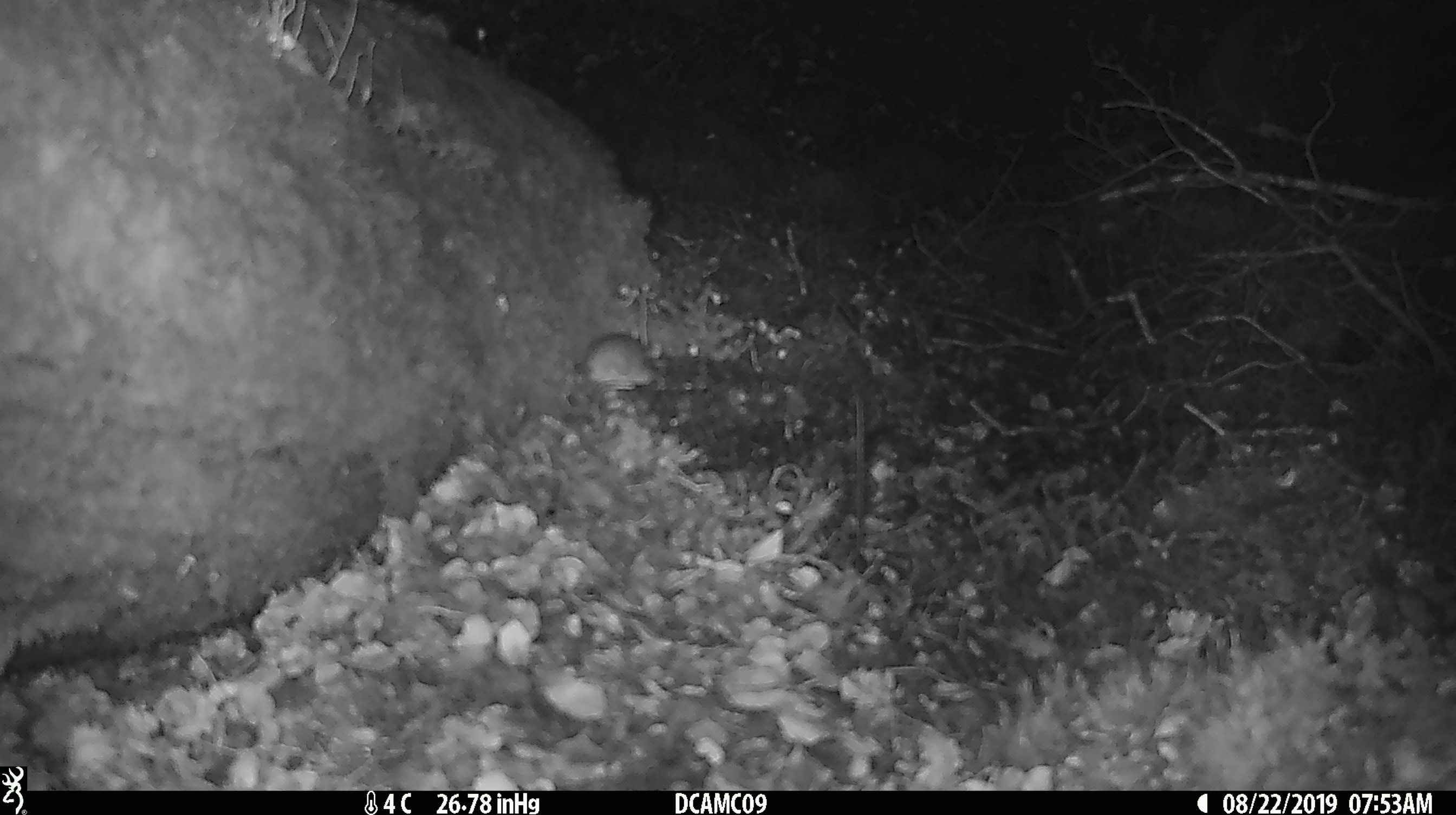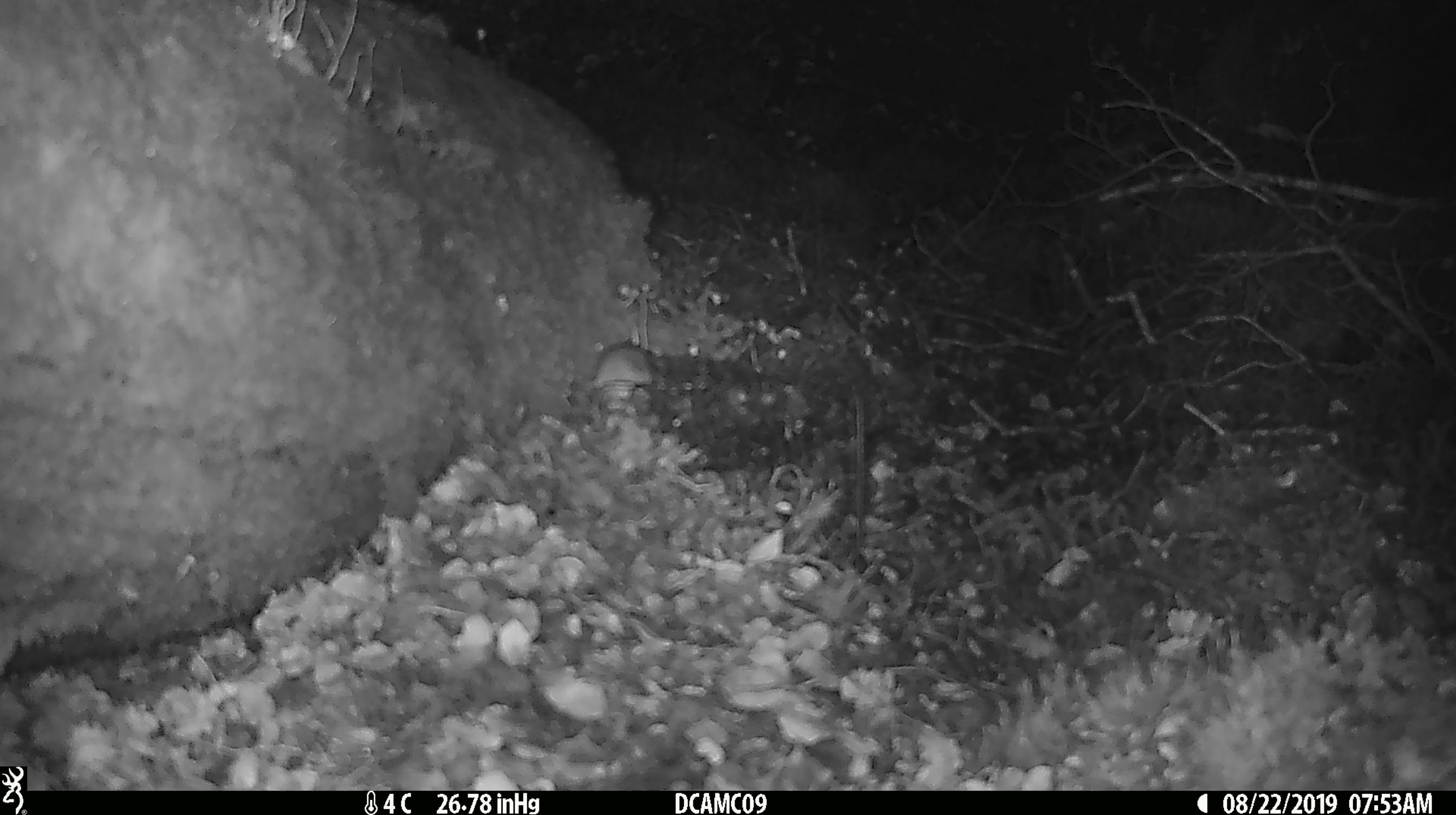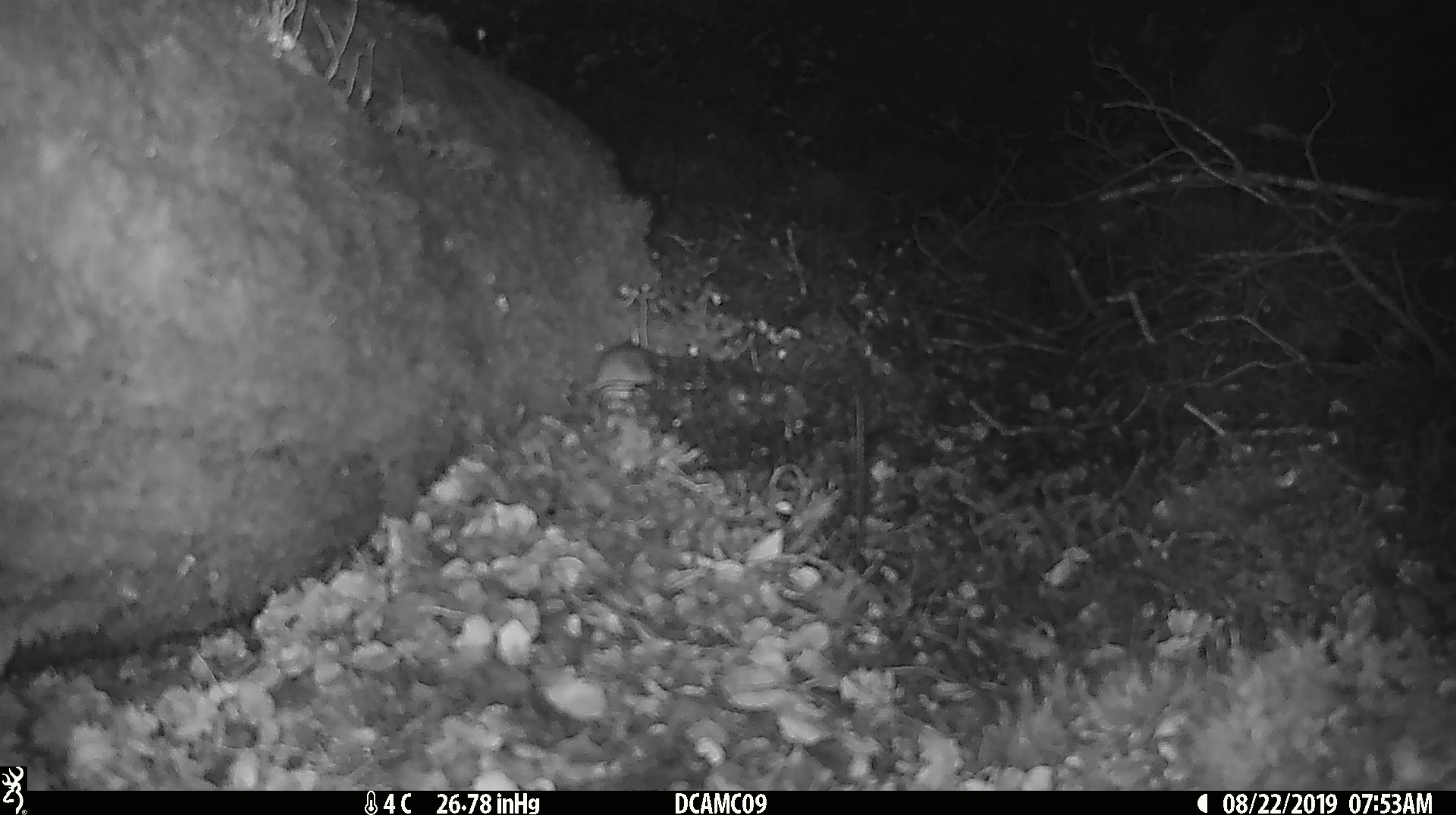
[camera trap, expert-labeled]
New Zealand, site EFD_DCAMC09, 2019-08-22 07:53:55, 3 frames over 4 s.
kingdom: Animalia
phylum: Chordata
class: Mammalia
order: Rodentia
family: Muridae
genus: Mus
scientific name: Mus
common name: mouse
Mouse (Mus).